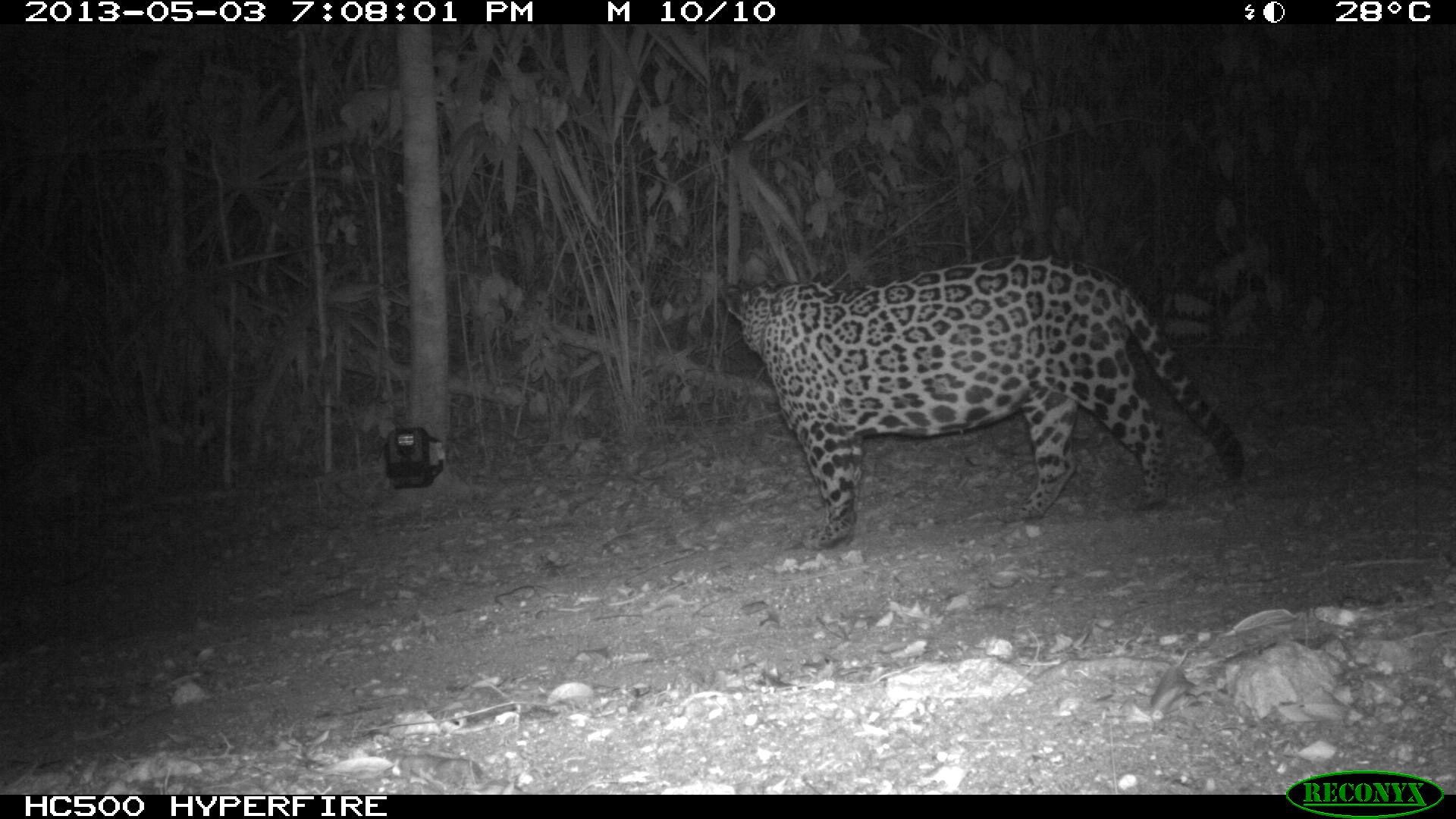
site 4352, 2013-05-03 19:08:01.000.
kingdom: Animalia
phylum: Chordata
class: Mammalia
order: Carnivora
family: Felidae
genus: Panthera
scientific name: Panthera onca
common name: jaguar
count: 1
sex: male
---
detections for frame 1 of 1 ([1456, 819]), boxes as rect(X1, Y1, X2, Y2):
panthera onca: rect(718, 250, 1246, 550)